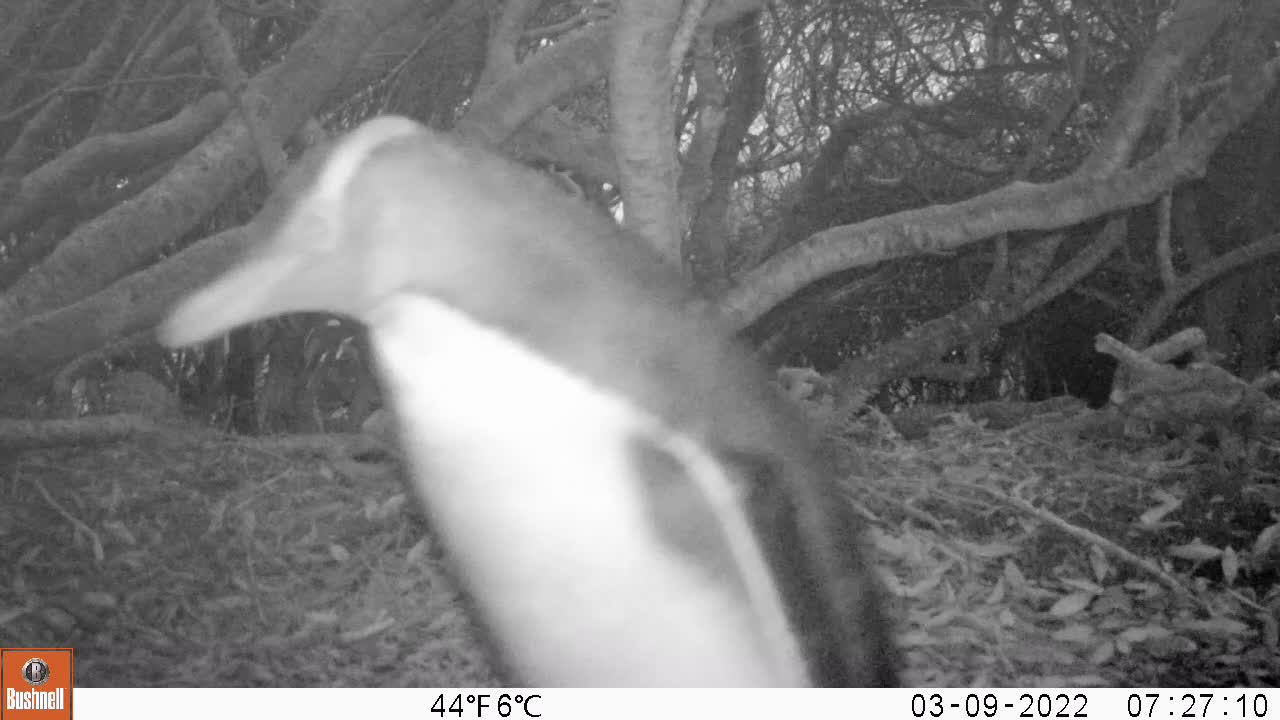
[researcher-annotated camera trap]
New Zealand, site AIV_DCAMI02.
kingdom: Animalia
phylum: Chordata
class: Aves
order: Sphenisciformes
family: Spheniscidae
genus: Megadyptes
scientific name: Megadyptes antipodes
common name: yellow-eyed penguin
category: yellow eyed penguin